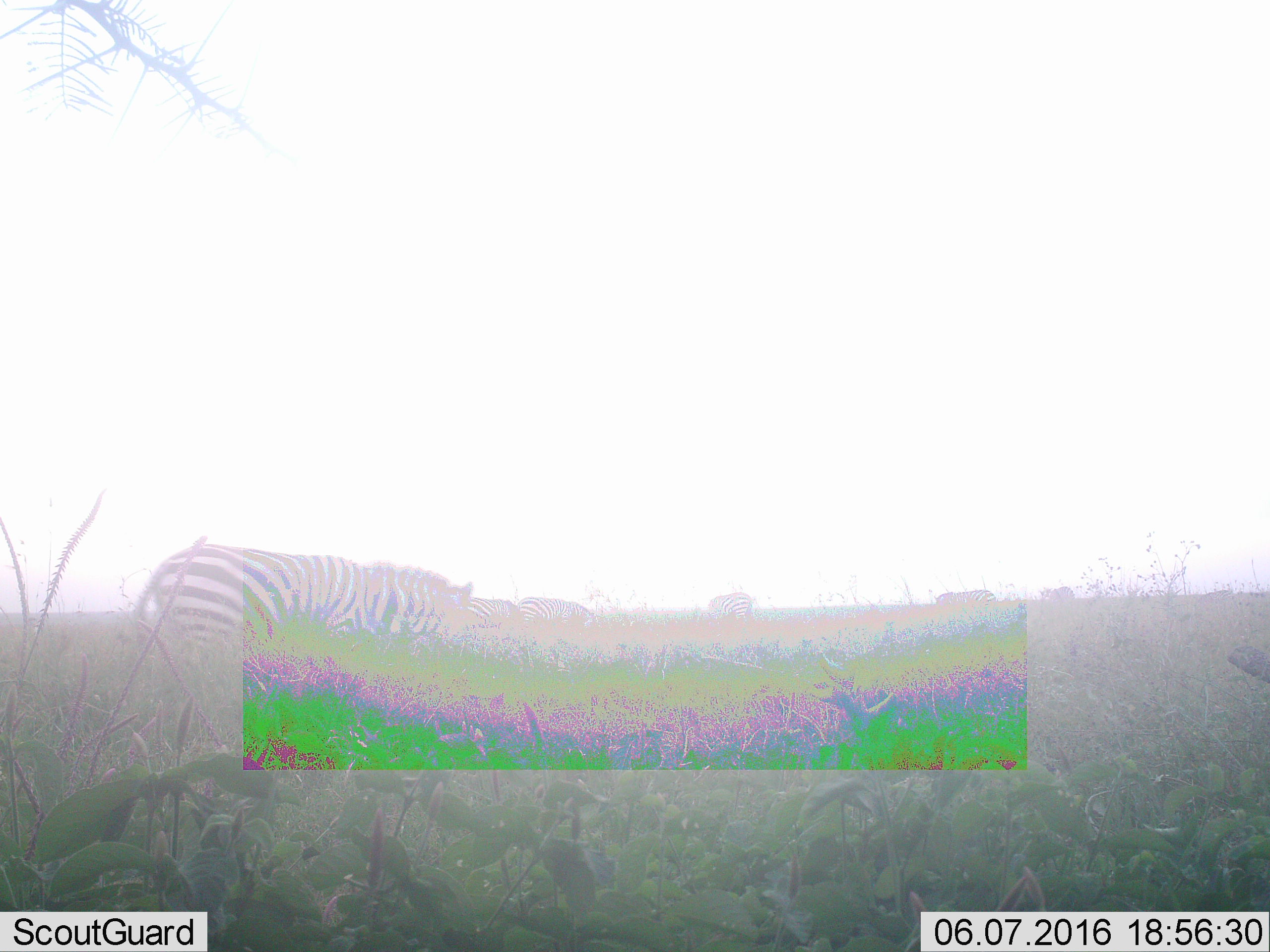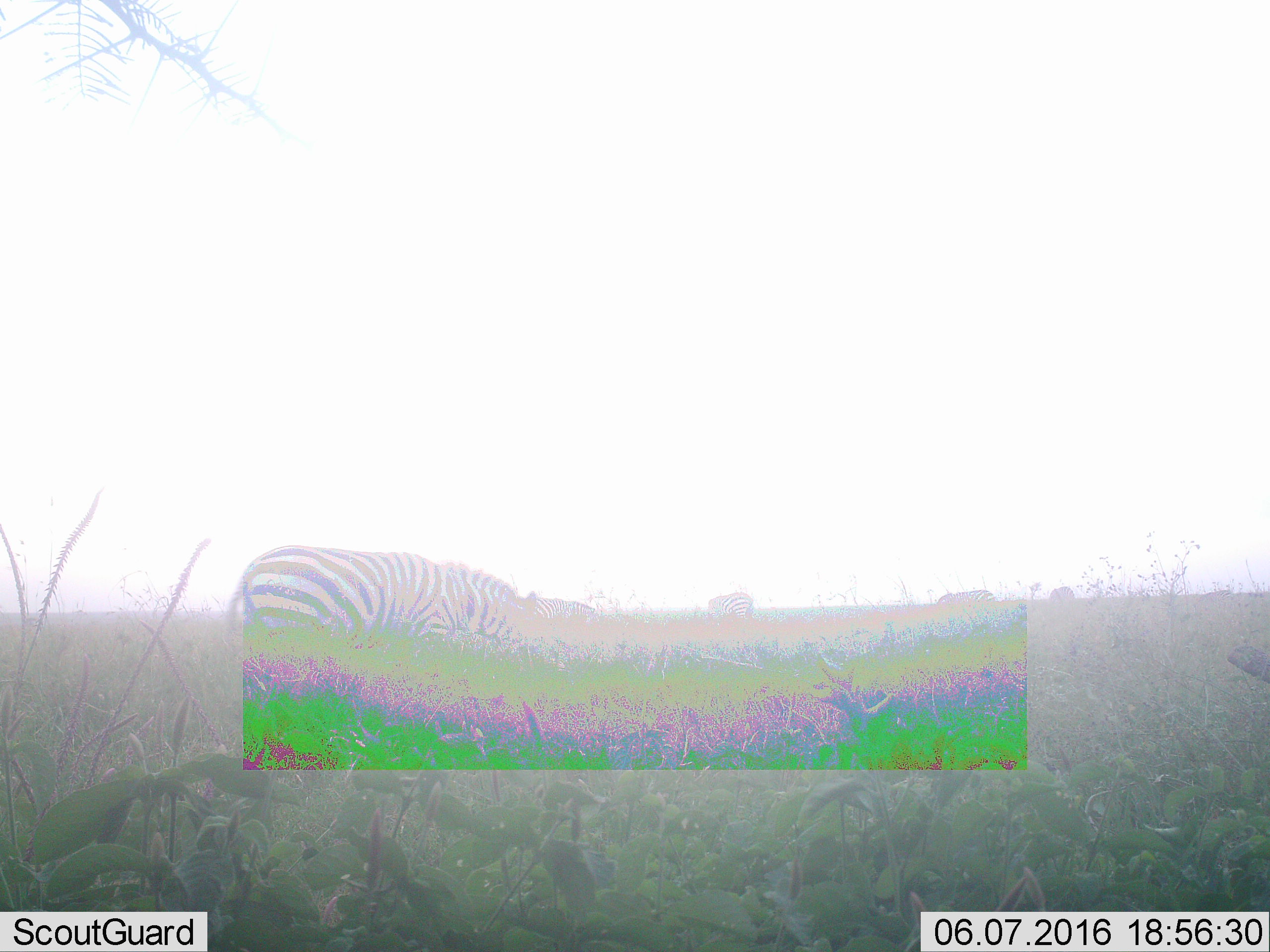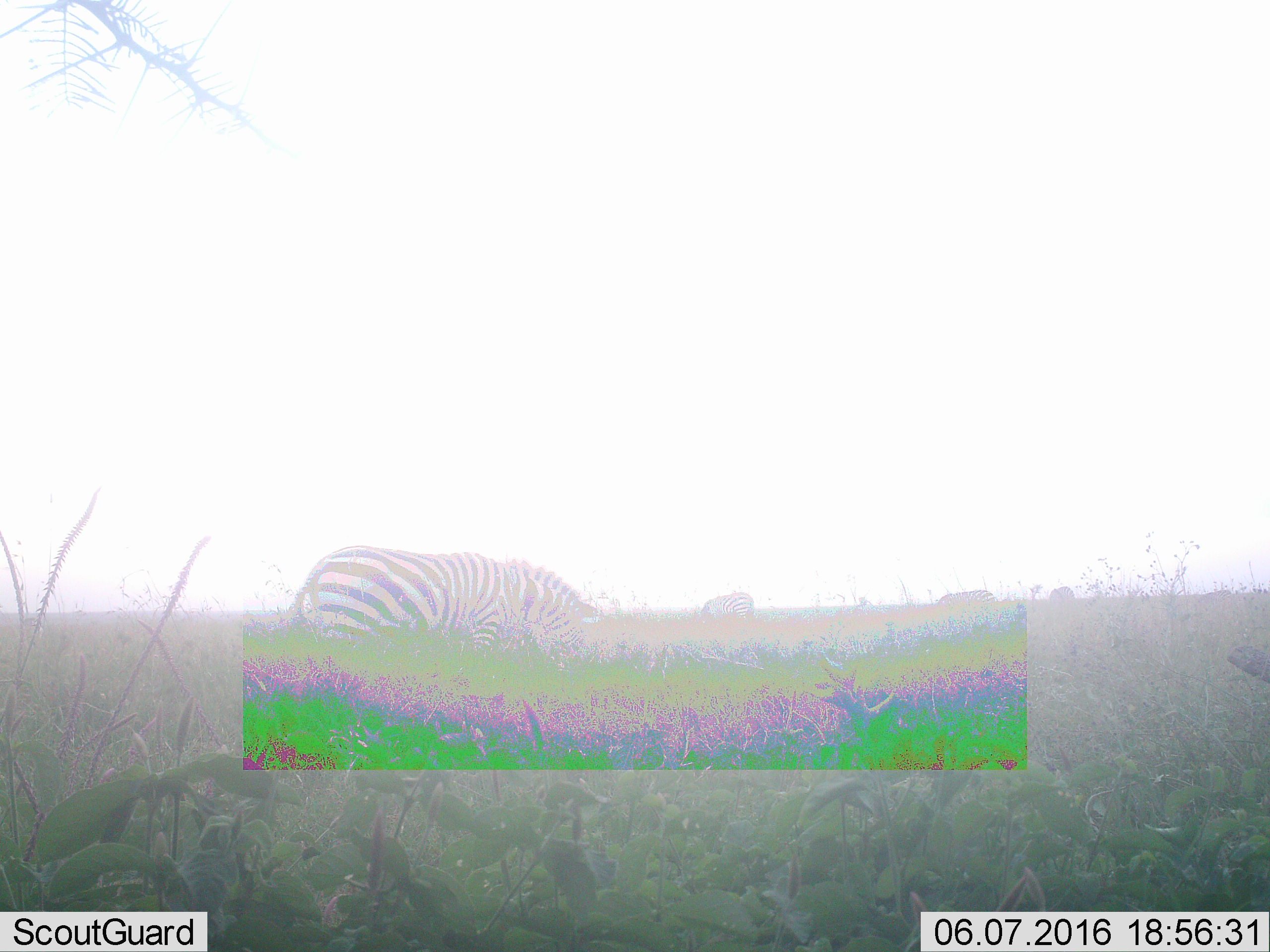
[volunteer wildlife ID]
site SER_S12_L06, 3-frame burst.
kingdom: Animalia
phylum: Chordata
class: Mammalia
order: Perissodactyla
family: Equidae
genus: Equus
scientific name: Equus quagga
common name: plains zebra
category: zebraplains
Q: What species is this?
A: Zebraplains (plains zebra) (Equus quagga).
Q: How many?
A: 6.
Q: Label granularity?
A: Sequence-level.